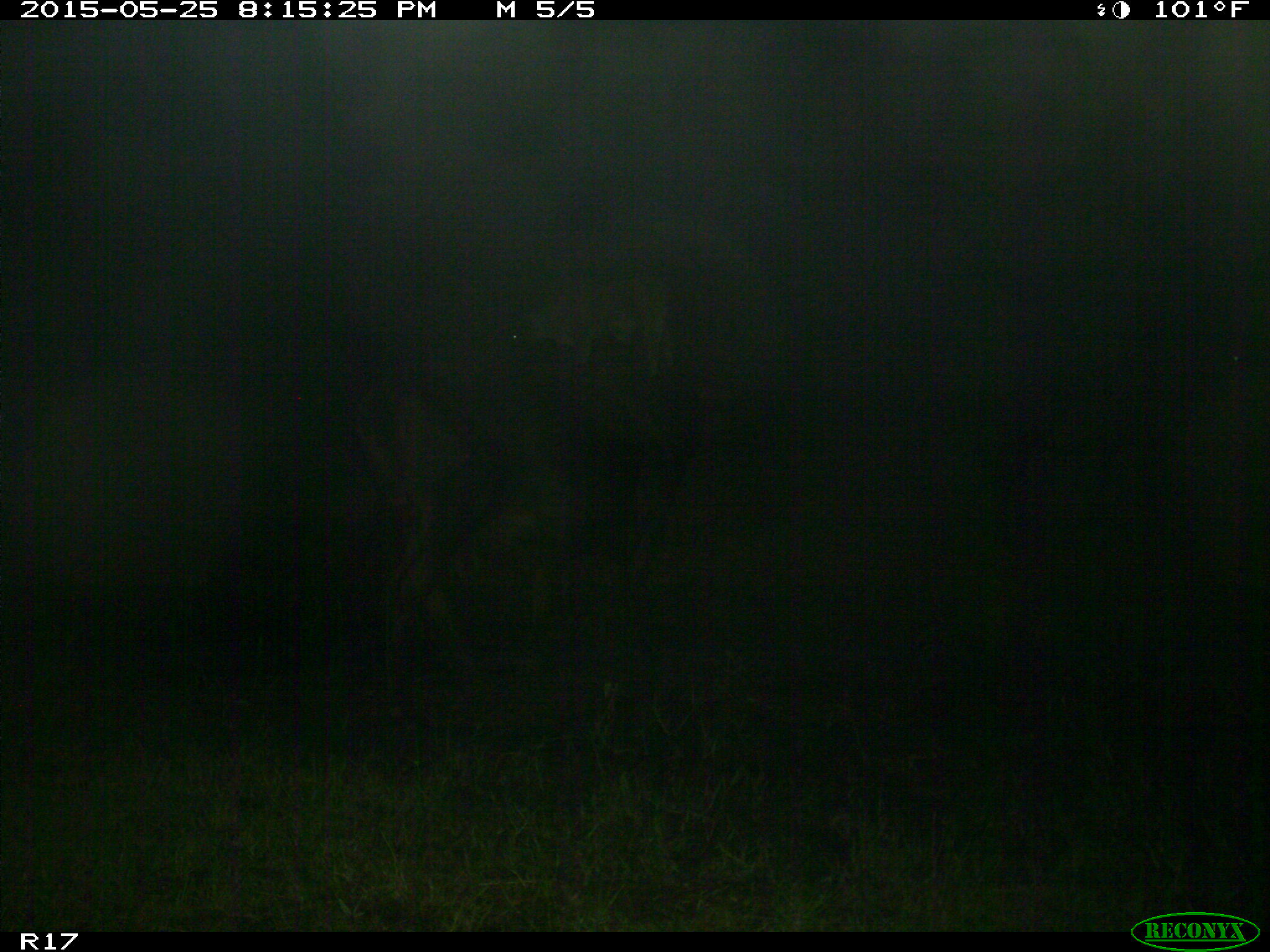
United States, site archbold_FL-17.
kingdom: Animalia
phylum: Chordata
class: Mammalia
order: Artiodactyla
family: Bovidae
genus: Bos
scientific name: Bos taurus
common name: domestic cow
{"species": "Bos taurus (domestic cow)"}